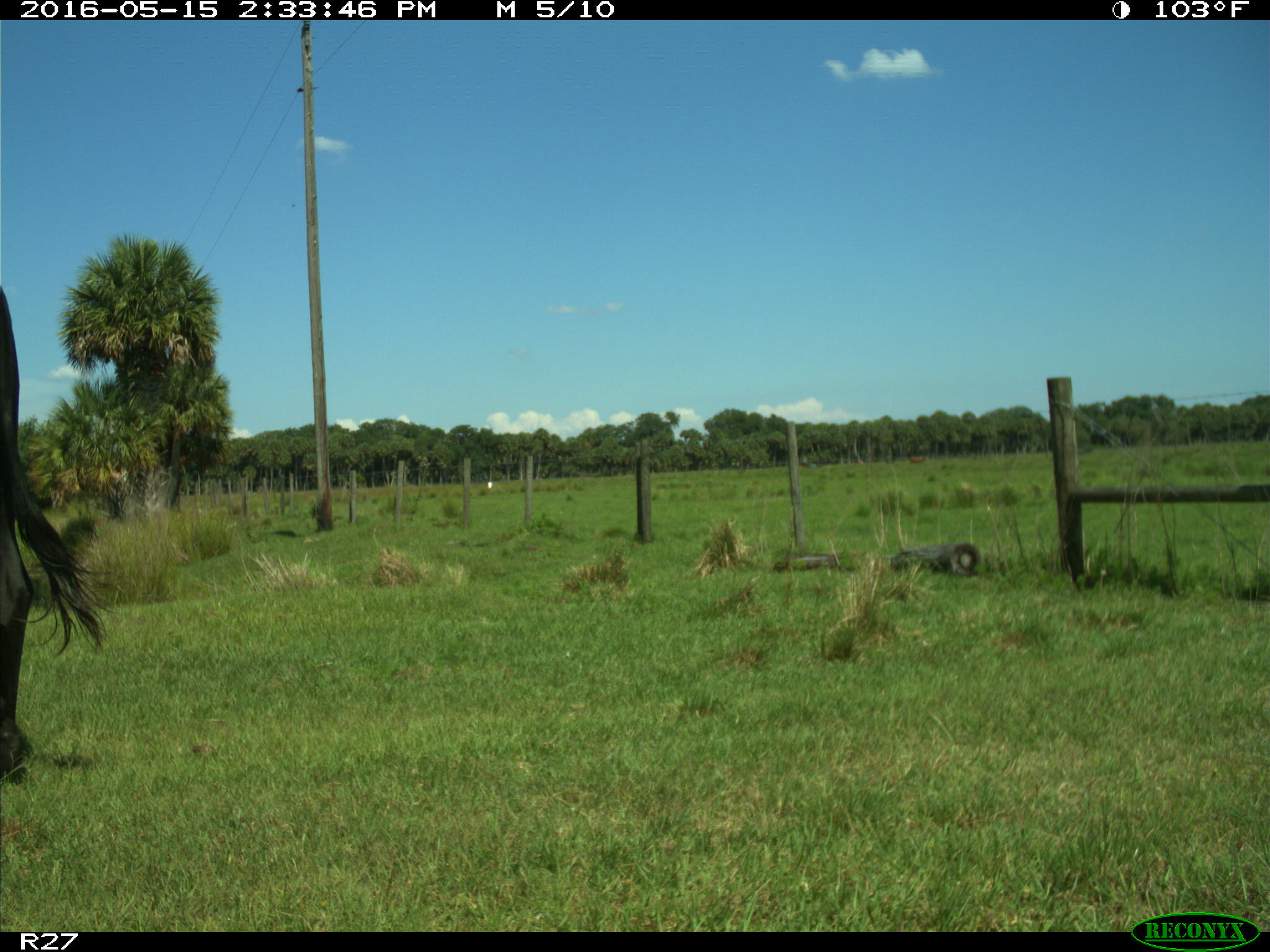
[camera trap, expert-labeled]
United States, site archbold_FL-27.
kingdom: Animalia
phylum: Chordata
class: Mammalia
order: Artiodactyla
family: Bovidae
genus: Bos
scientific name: Bos taurus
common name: domestic cow